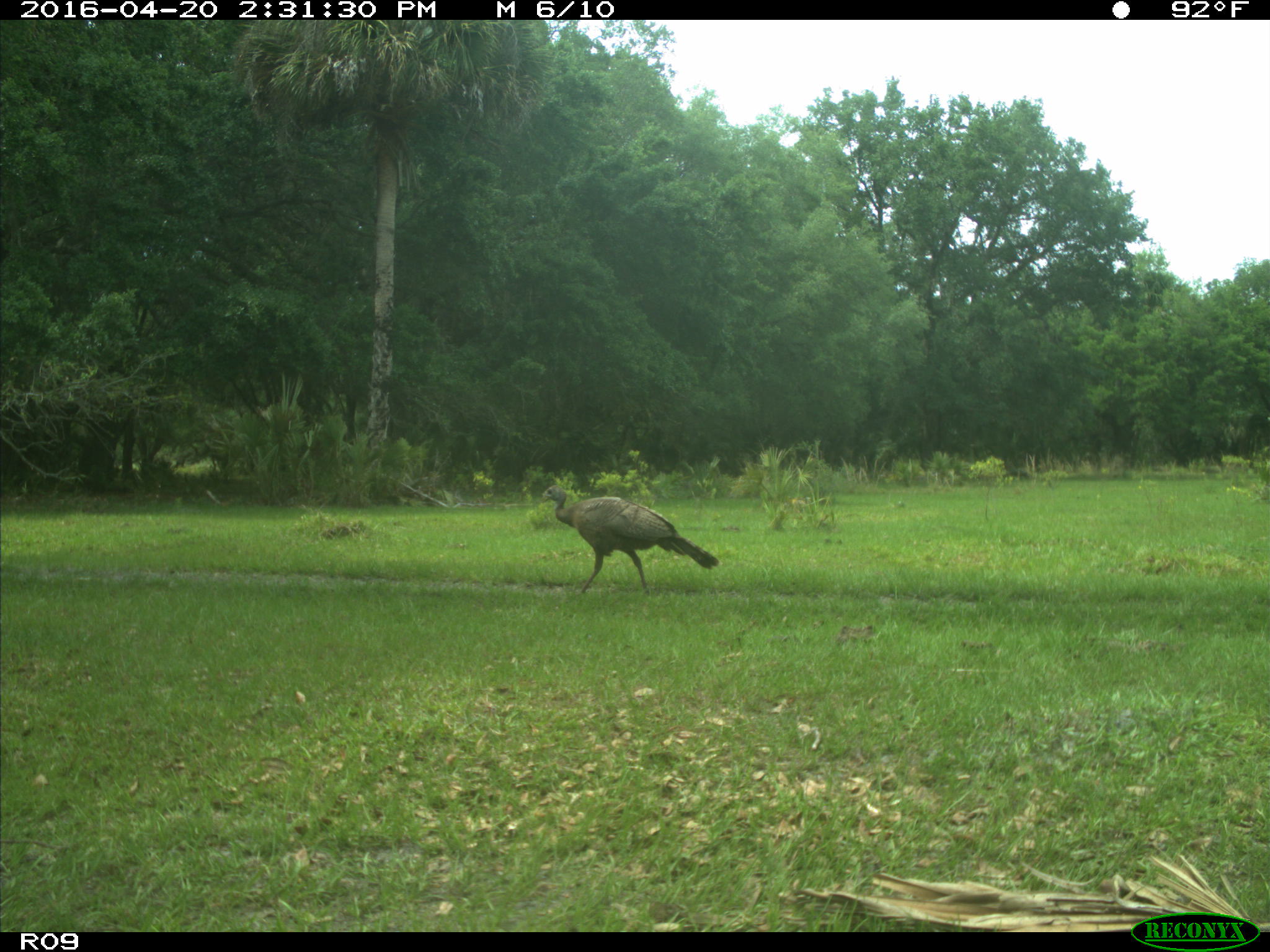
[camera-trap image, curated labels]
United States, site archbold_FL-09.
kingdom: Animalia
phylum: Chordata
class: Aves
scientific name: Aves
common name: birds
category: unidentified bird